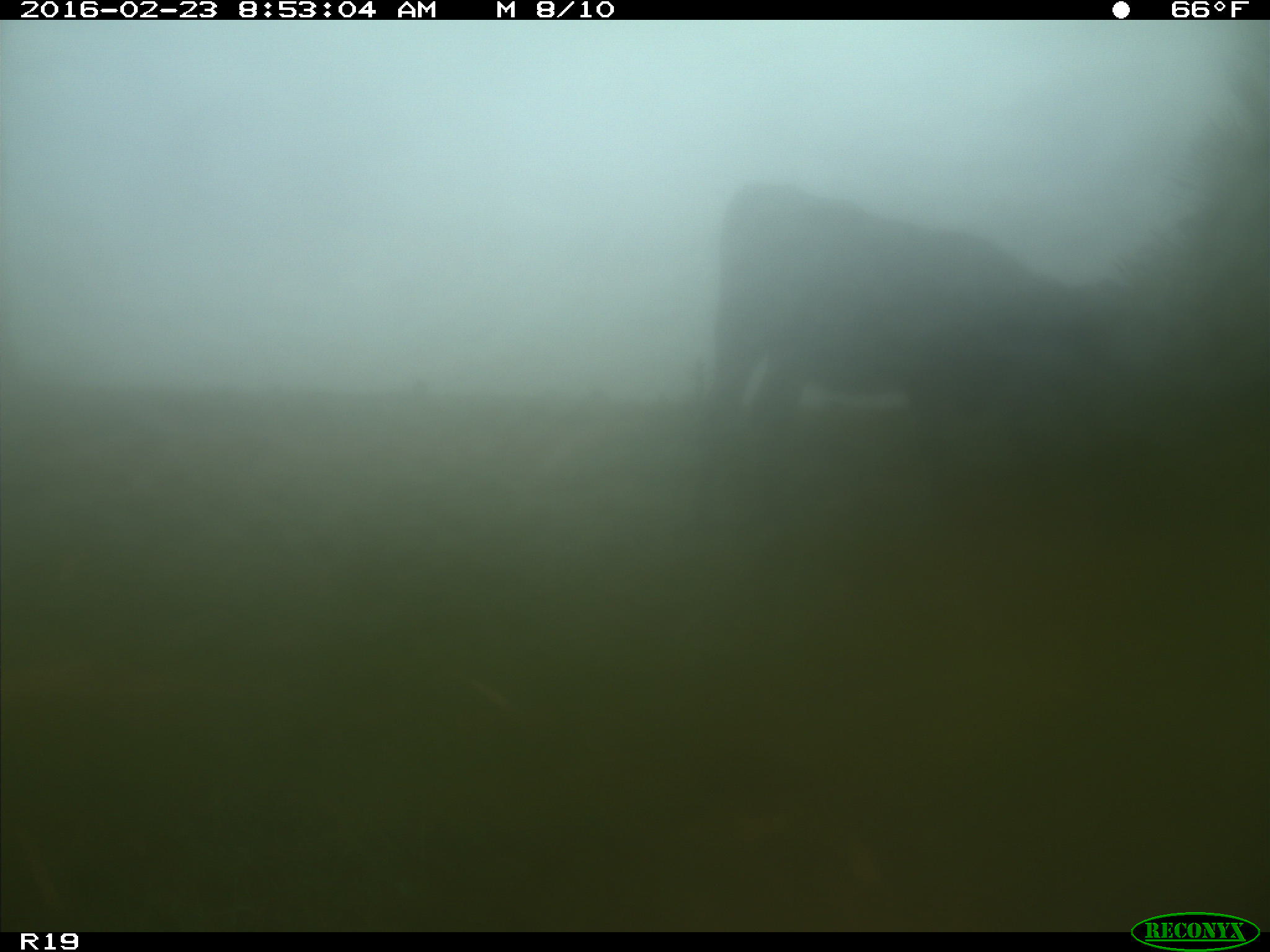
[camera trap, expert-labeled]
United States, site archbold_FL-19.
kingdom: Animalia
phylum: Chordata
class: Mammalia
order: Artiodactyla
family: Bovidae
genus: Bos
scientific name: Bos taurus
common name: domestic cow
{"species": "Bos taurus (domestic cow)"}